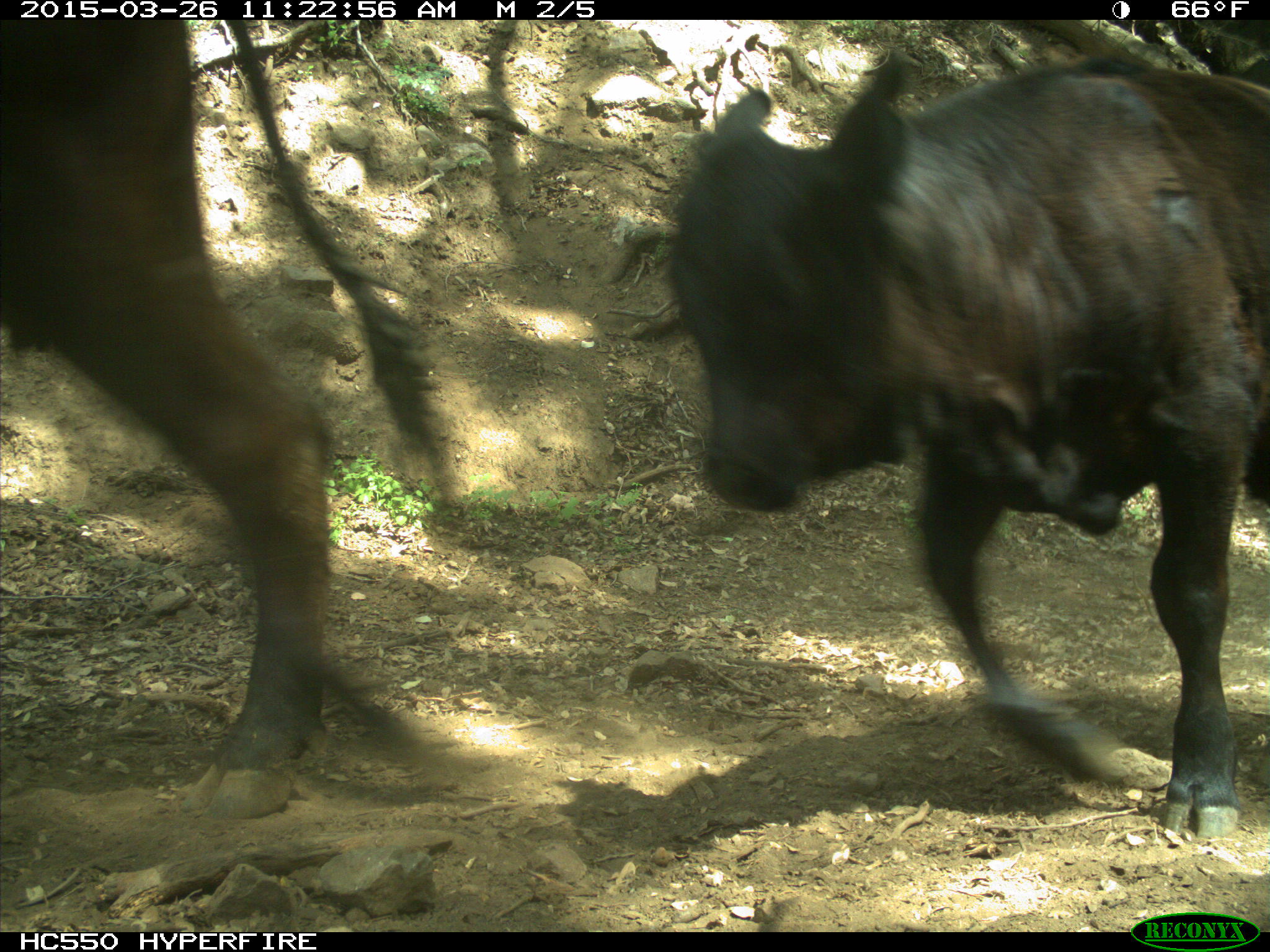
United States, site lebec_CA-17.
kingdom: Animalia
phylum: Chordata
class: Mammalia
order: Artiodactyla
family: Bovidae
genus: Bos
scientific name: Bos taurus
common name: domestic cow